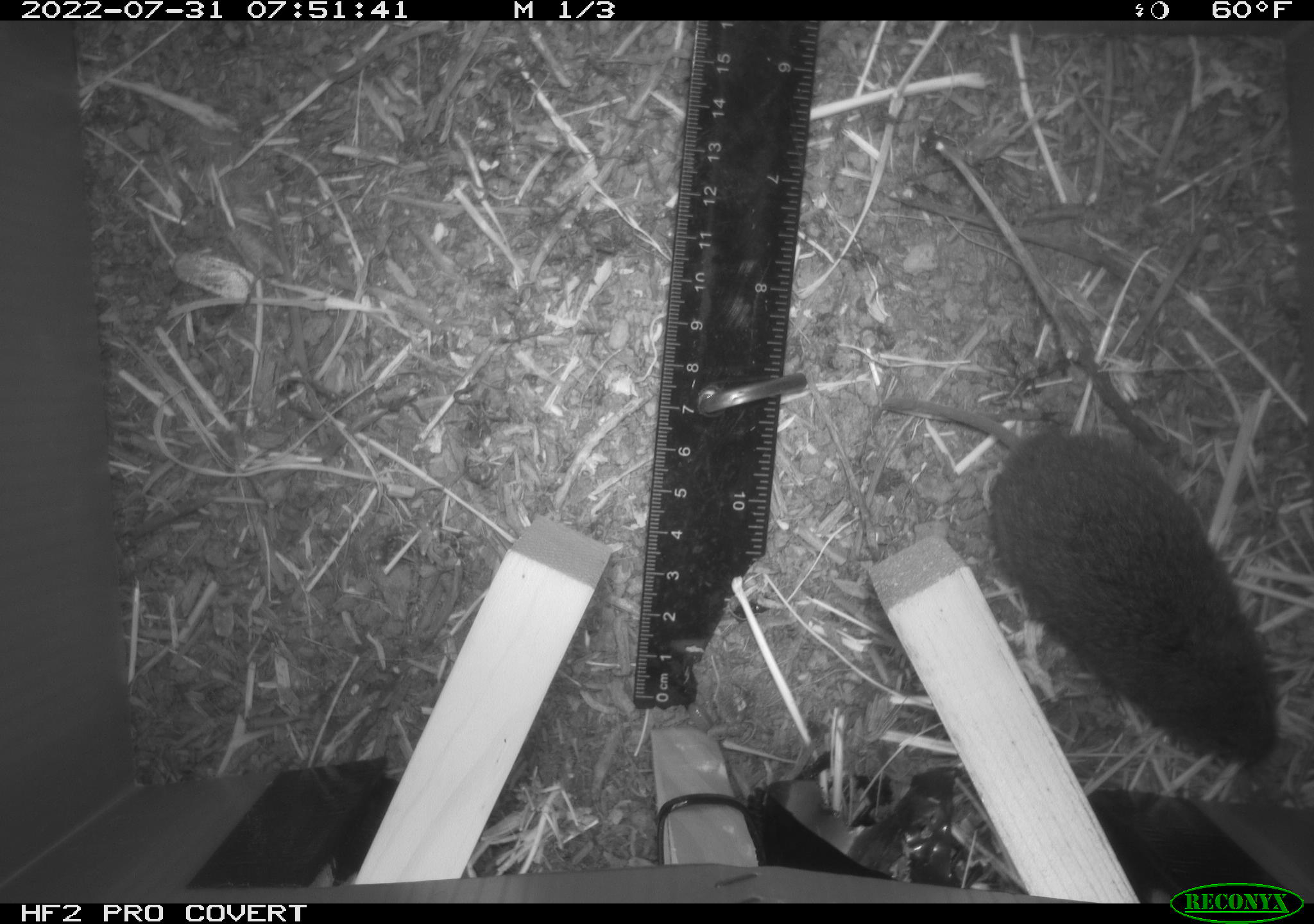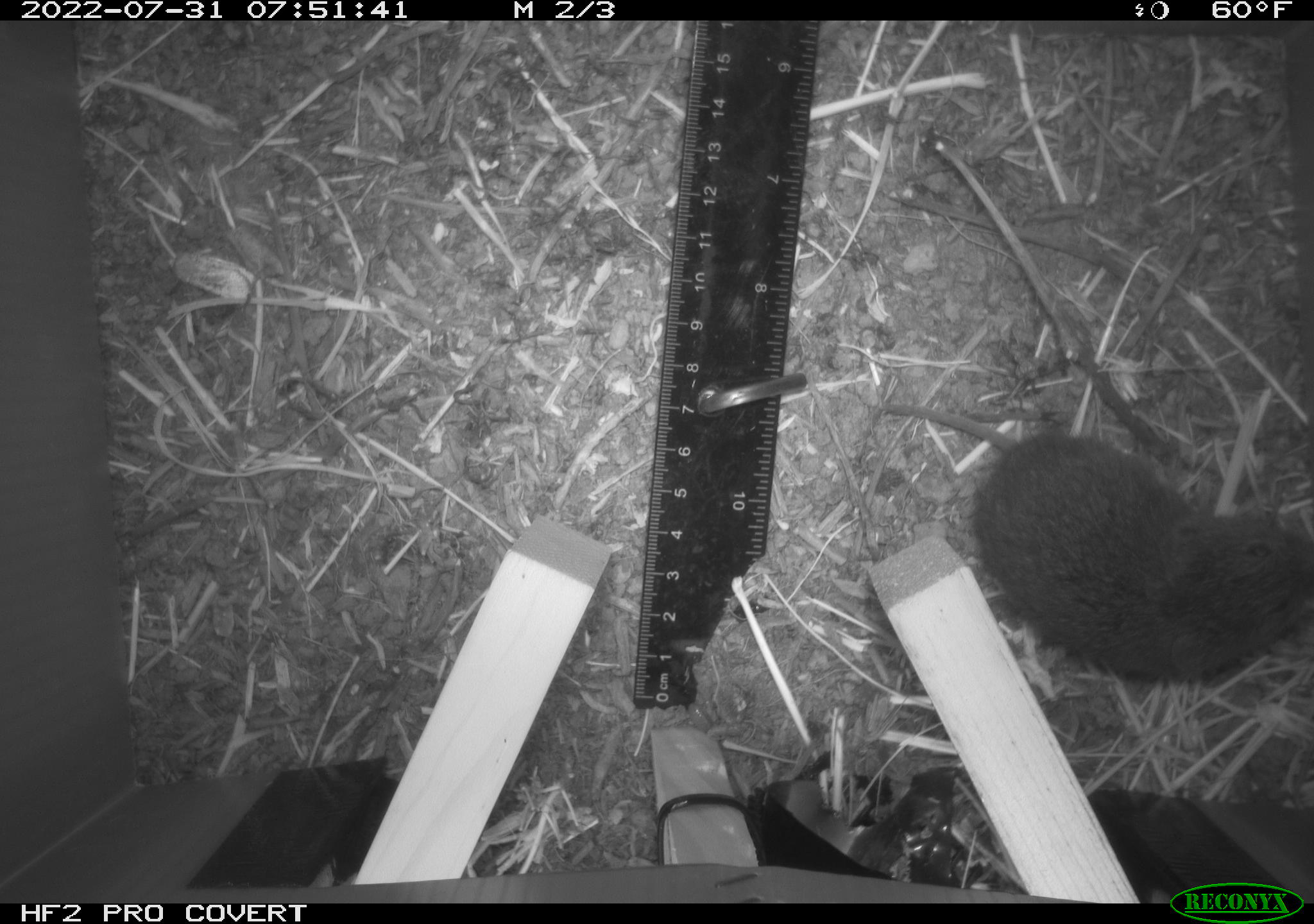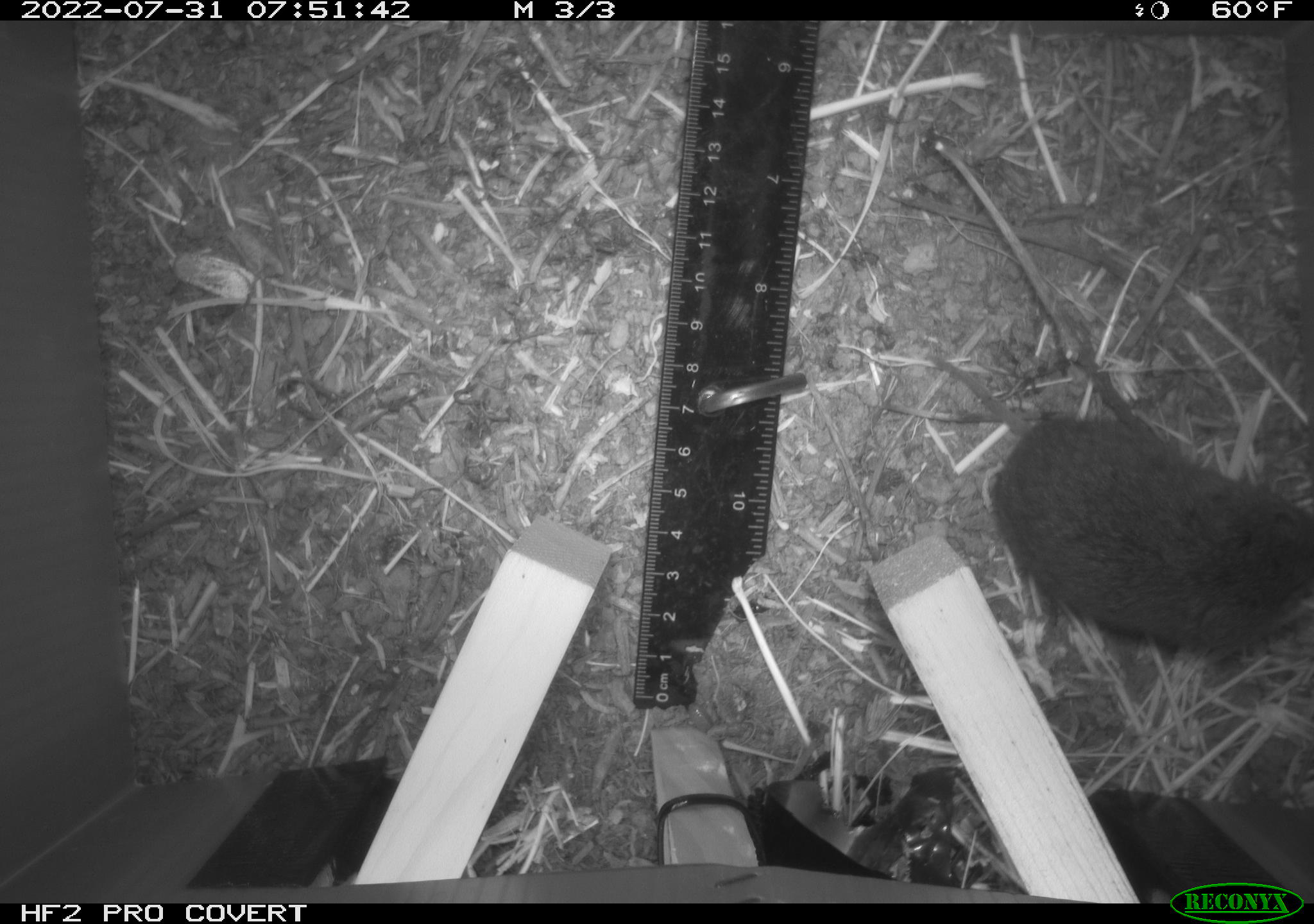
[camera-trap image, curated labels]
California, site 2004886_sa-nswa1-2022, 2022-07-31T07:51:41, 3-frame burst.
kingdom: Animalia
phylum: Chordata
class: Mammalia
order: Rodentia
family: Cricetidae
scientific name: Cricetidae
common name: hamsters, voles, lemmings, and allies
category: cricetidae family